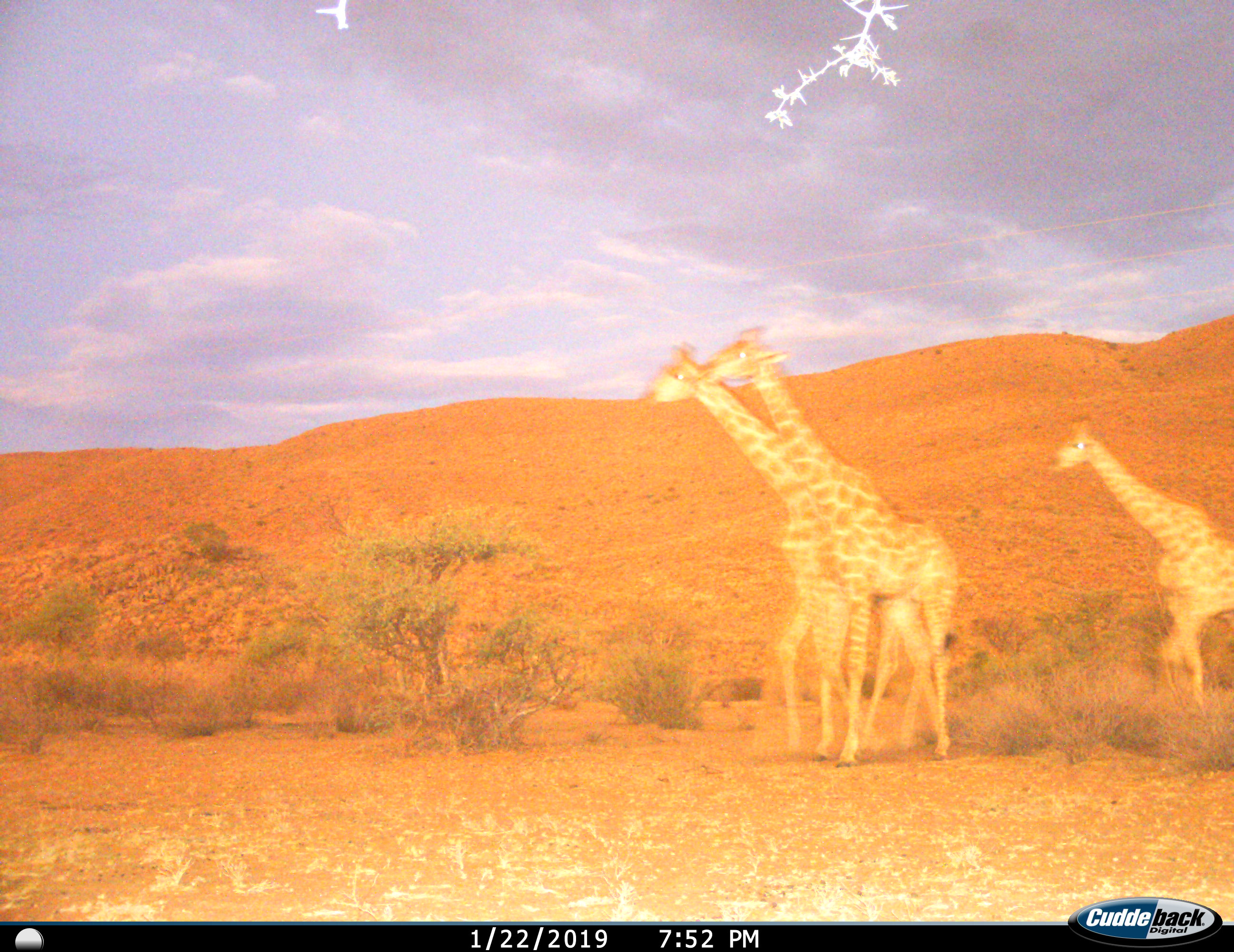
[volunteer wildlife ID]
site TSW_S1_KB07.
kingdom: Animalia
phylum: Chordata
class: Mammalia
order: Artiodactyla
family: Giraffidae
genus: Giraffa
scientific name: Giraffa camelopardalis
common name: giraffe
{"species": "giraffe (Giraffa camelopardalis)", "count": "3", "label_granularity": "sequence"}